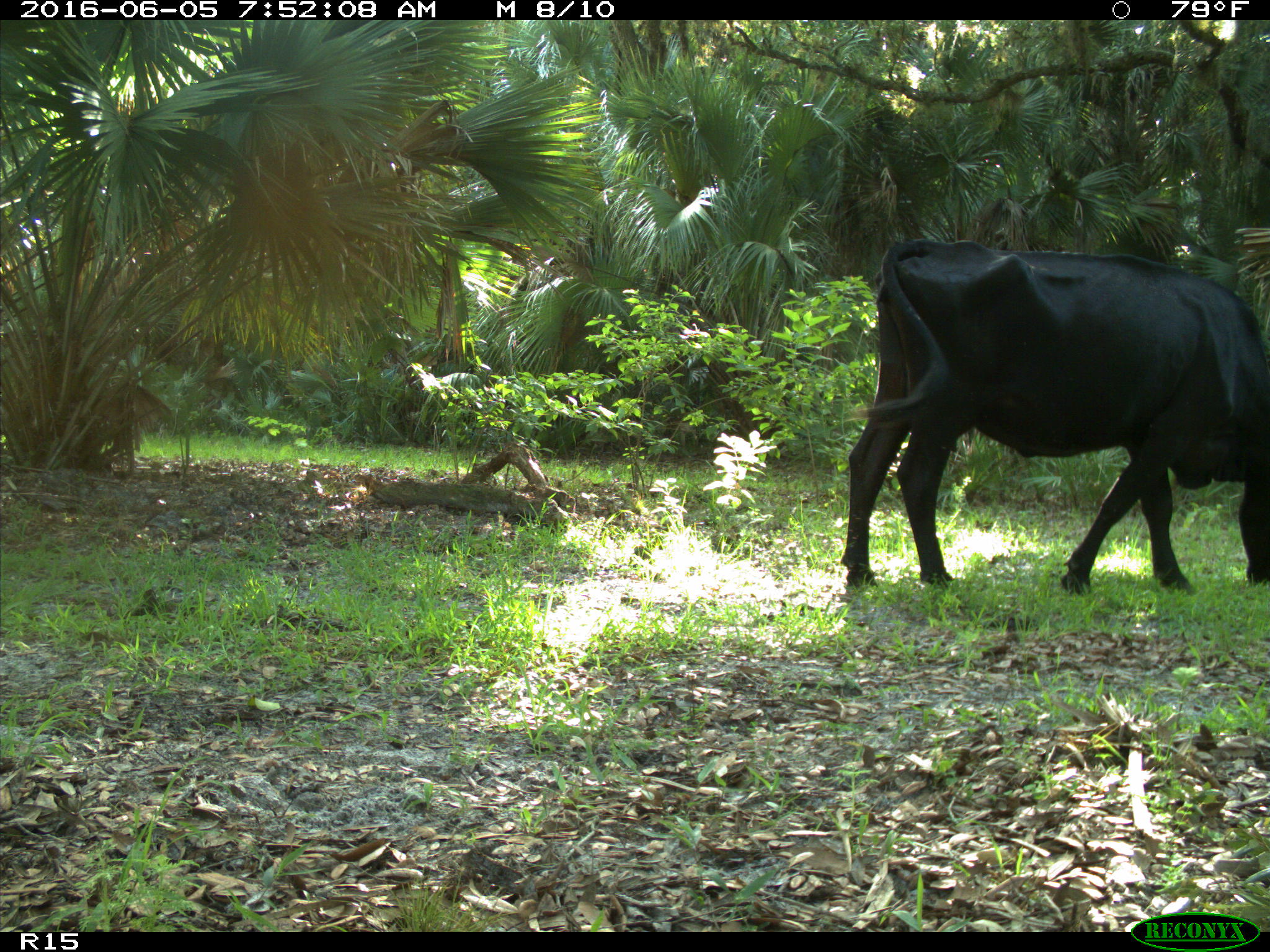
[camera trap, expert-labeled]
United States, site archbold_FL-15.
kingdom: Animalia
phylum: Chordata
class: Mammalia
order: Artiodactyla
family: Bovidae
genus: Bos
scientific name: Bos taurus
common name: domestic cow